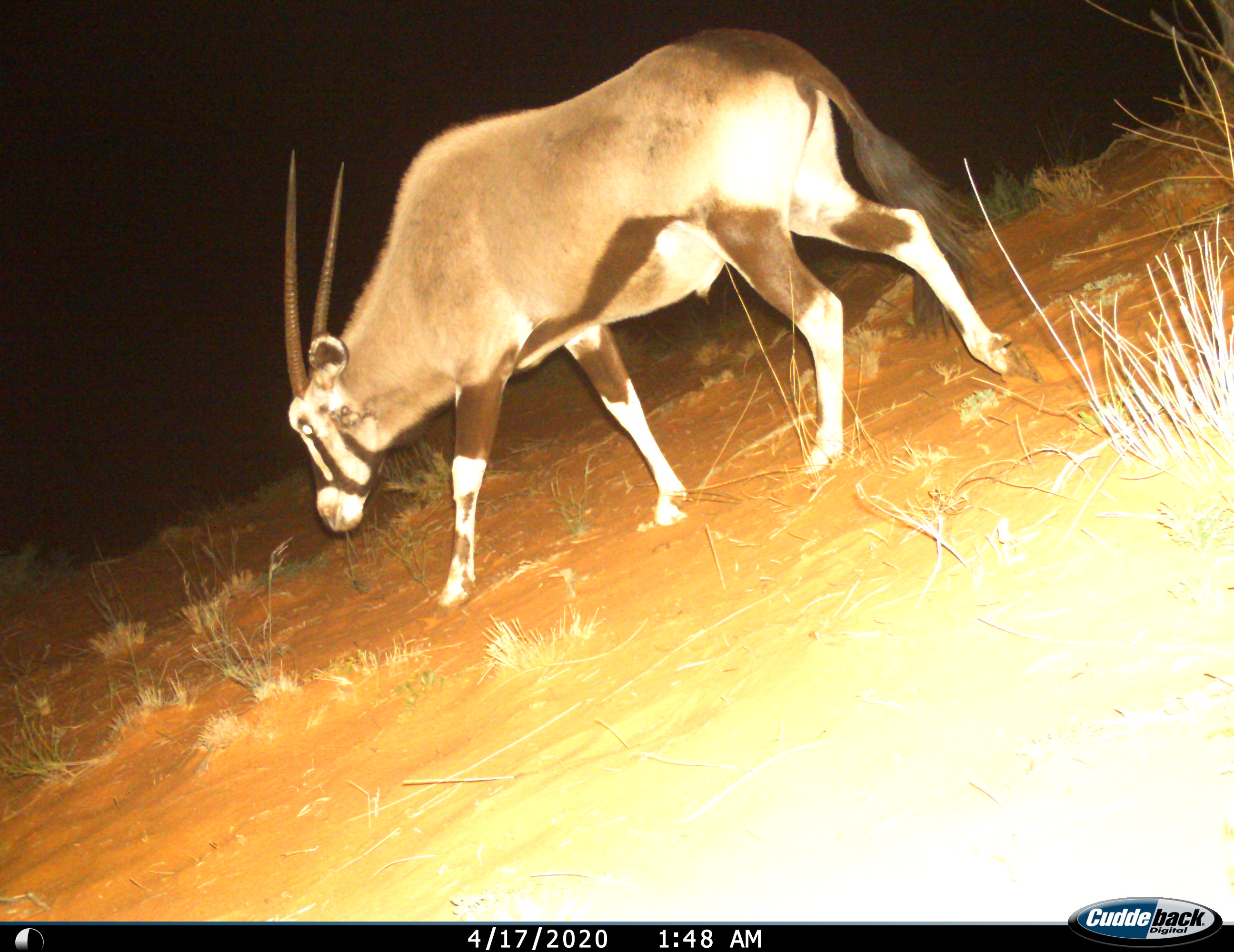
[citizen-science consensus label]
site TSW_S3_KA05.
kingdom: Animalia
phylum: Chordata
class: Mammalia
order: Artiodactyla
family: Bovidae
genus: Oryx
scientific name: Oryx gazella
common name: gemsbok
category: oryx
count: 1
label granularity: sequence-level